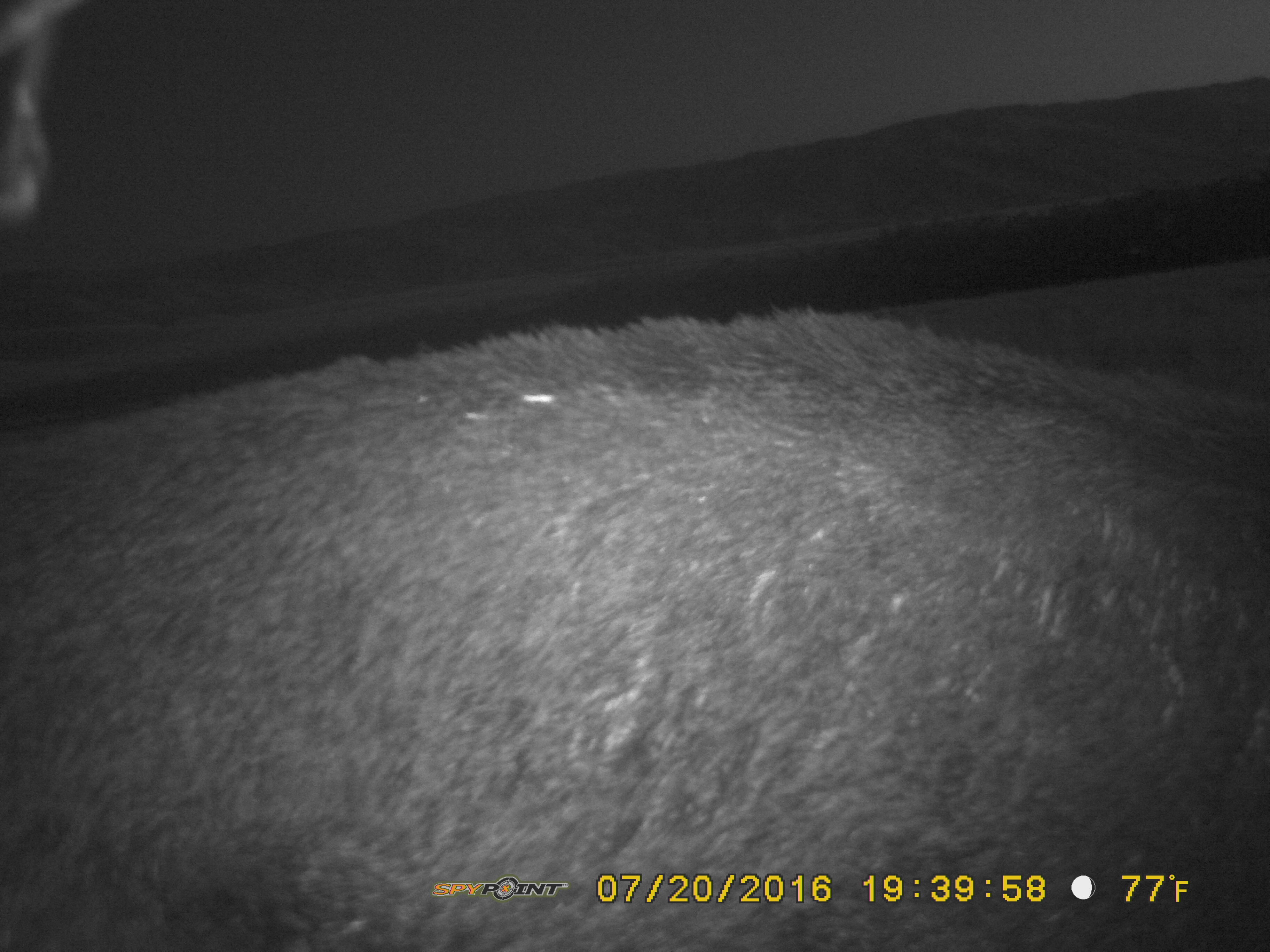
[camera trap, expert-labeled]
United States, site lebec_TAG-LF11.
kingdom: Animalia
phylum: Chordata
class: Mammalia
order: Artiodactyla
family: Suidae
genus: Sus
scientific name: Sus scrofa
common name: wild boar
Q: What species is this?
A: Sus scrofa (wild boar).